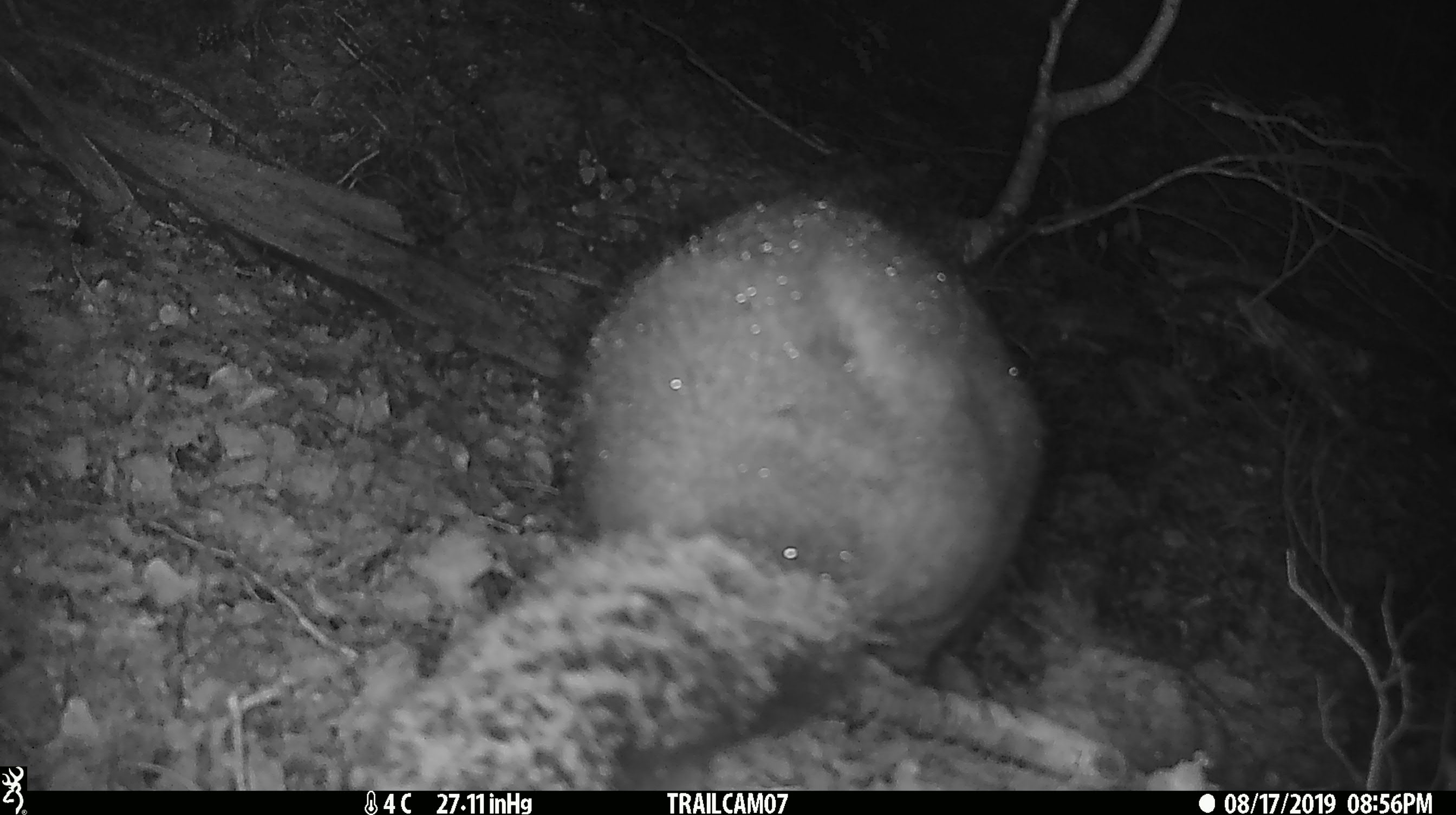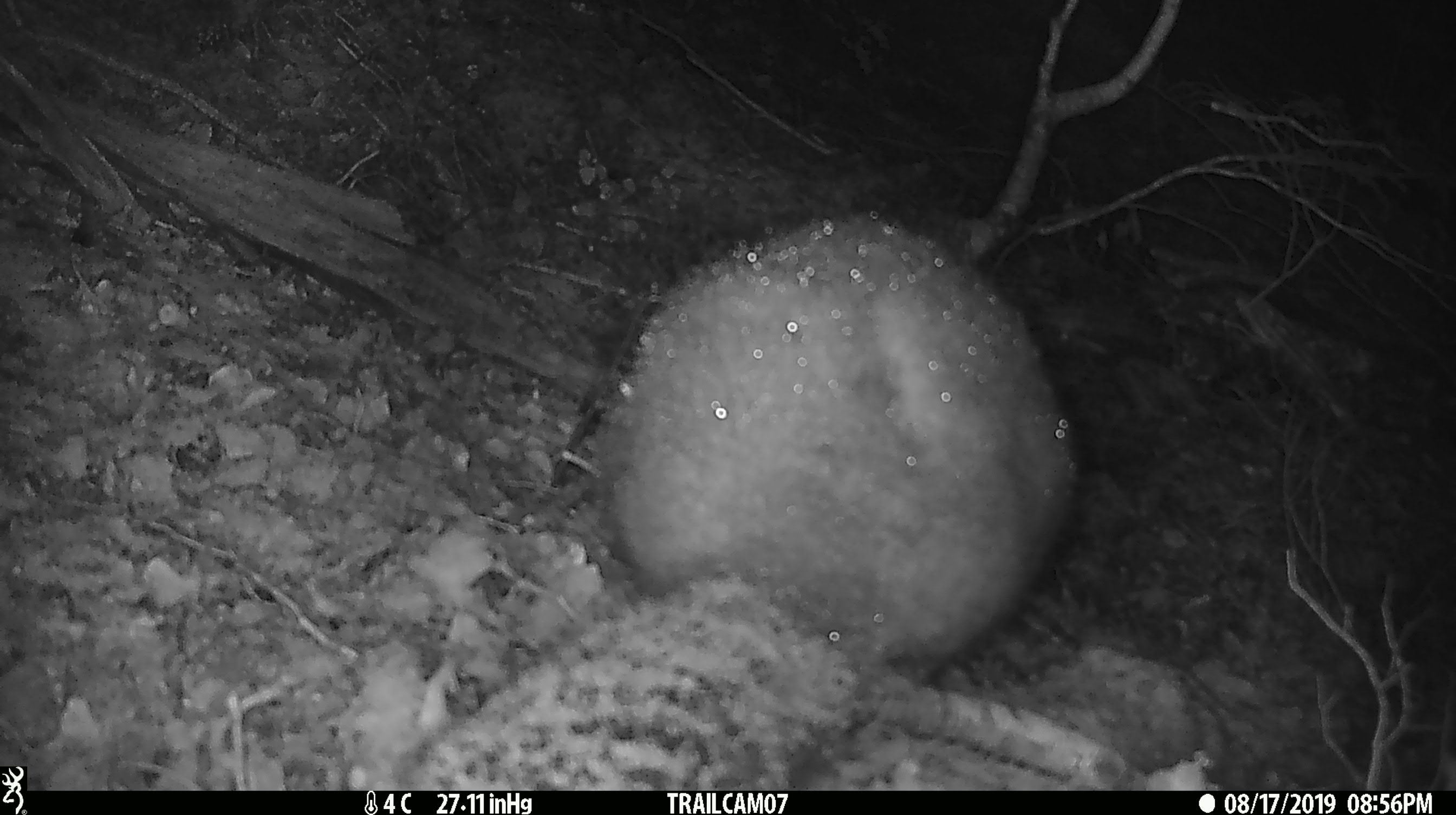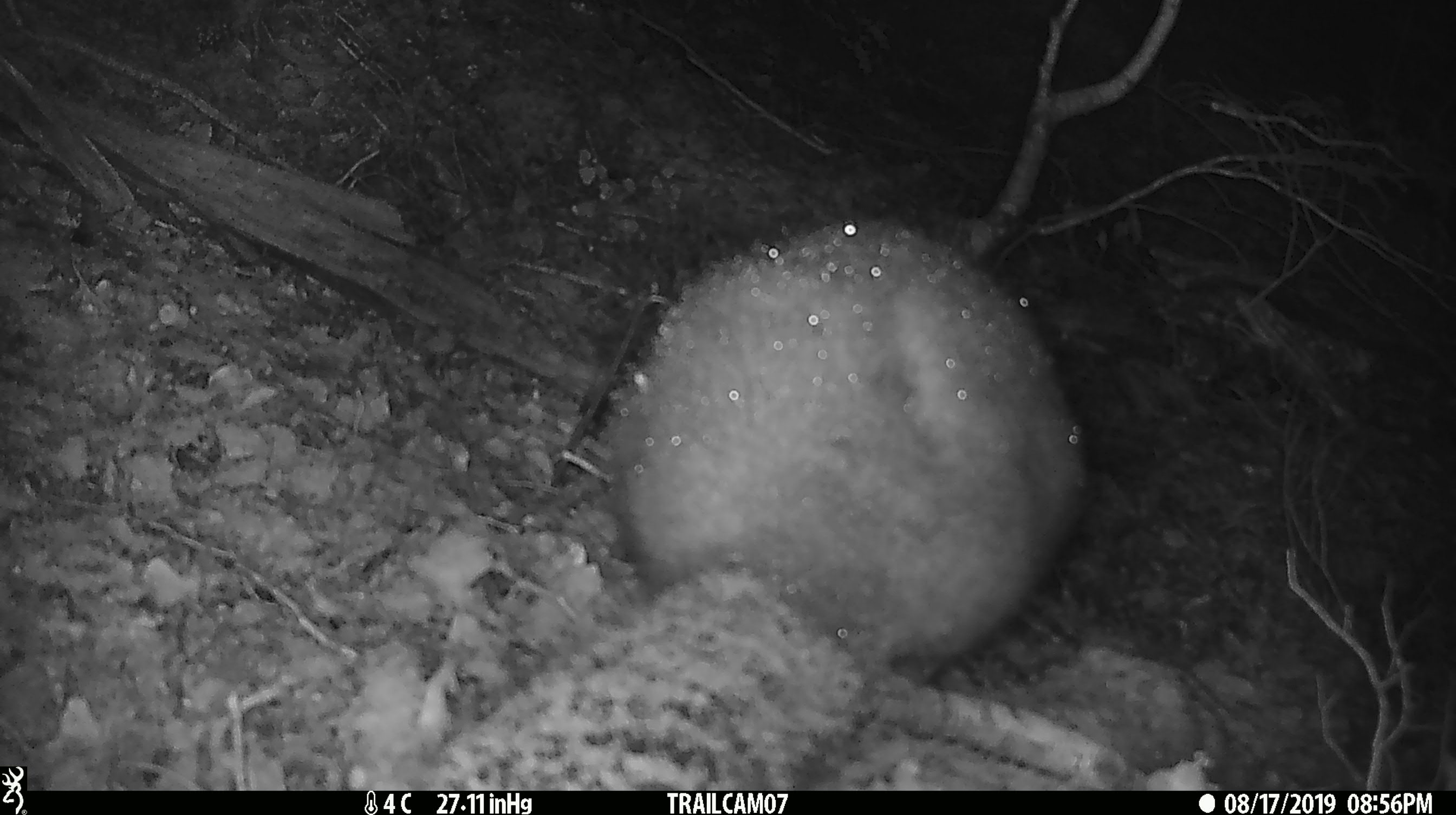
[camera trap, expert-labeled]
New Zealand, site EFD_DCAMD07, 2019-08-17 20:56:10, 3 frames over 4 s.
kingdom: Animalia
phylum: Chordata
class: Mammalia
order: Diprotodontia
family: Phalangeridae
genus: Trichosurus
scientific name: Trichosurus vulpecula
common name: common brushtail possum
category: possum